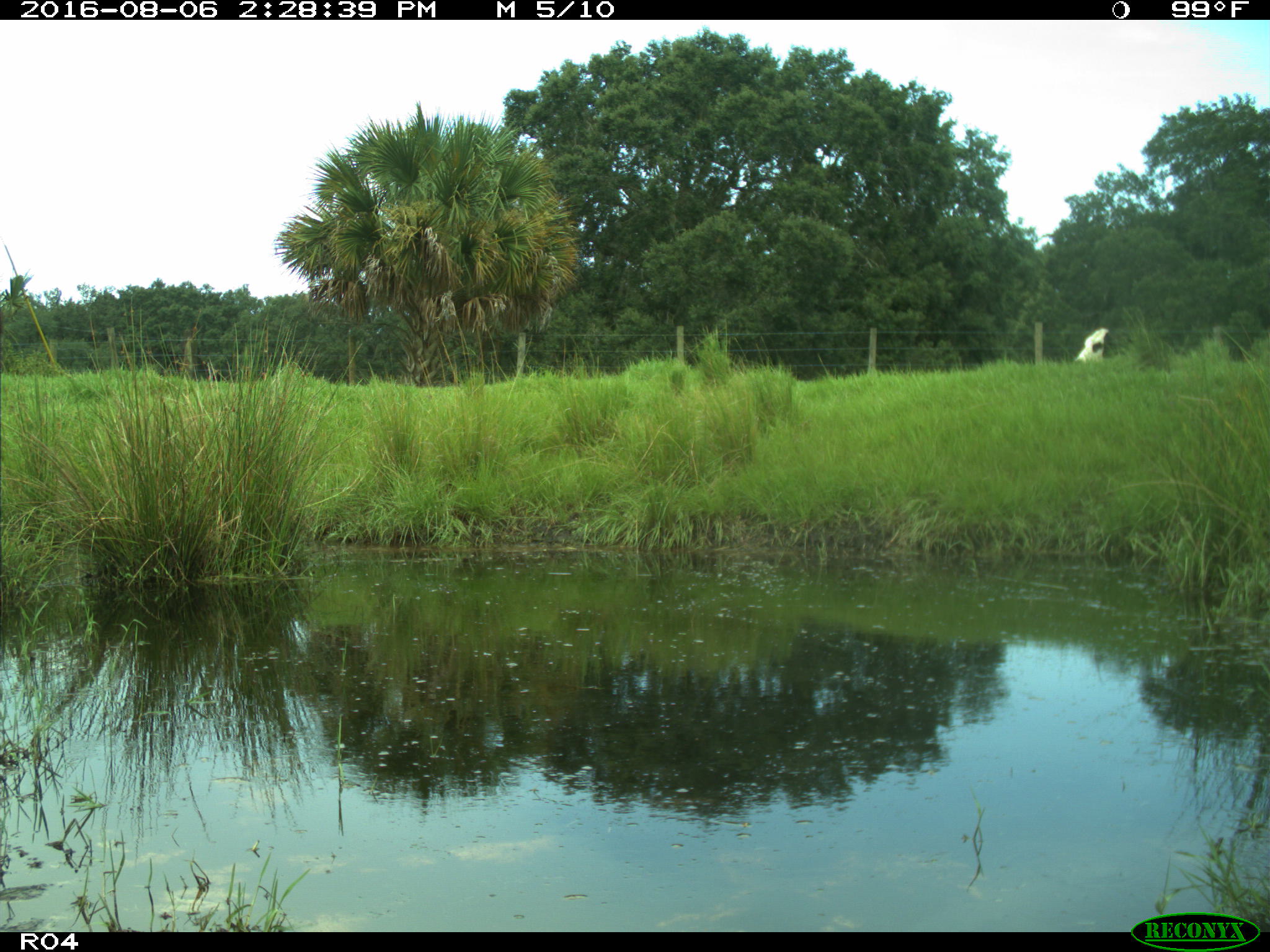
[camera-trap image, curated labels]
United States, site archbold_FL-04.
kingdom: Animalia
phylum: Chordata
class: Mammalia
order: Artiodactyla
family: Bovidae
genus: Bos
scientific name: Bos taurus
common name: domestic cow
Bos taurus (domestic cow).